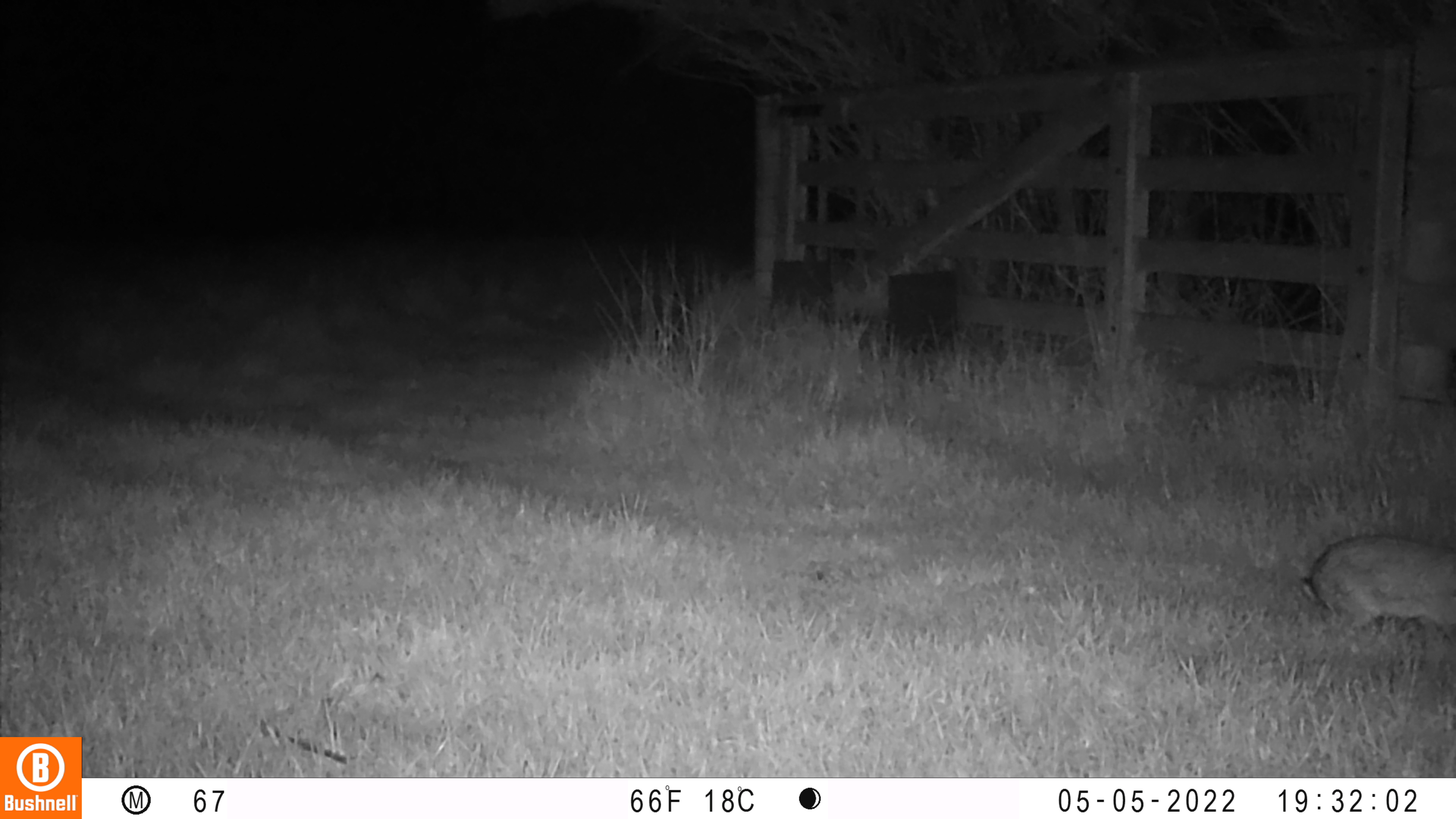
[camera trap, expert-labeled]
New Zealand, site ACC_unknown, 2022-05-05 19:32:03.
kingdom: Animalia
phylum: Chordata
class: Mammalia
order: Lagomorpha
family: Leporidae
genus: Oryctolagus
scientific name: Oryctolagus cuniculus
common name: european rabbit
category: rabbit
Rabbit (european rabbit) (Oryctolagus cuniculus).